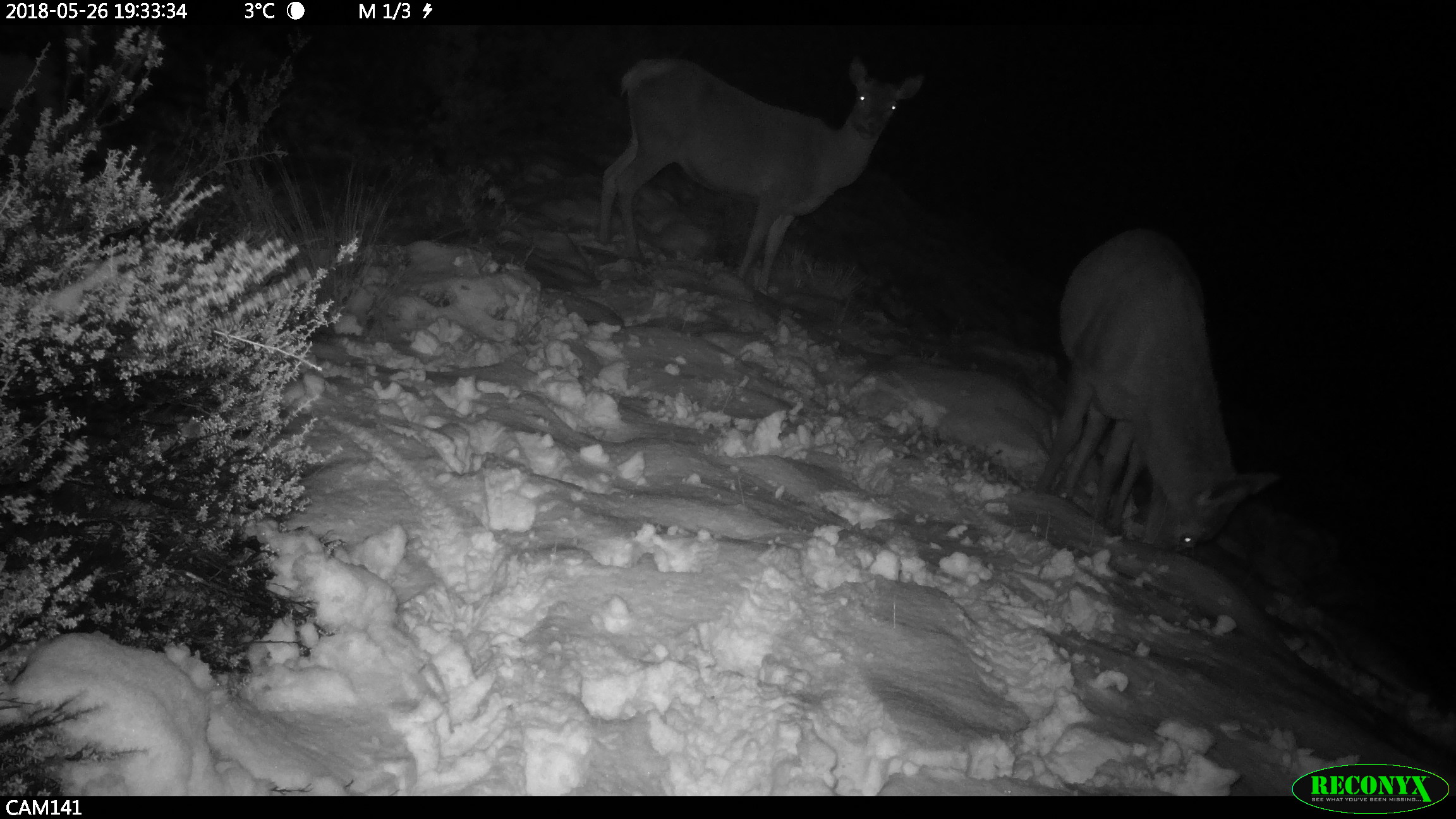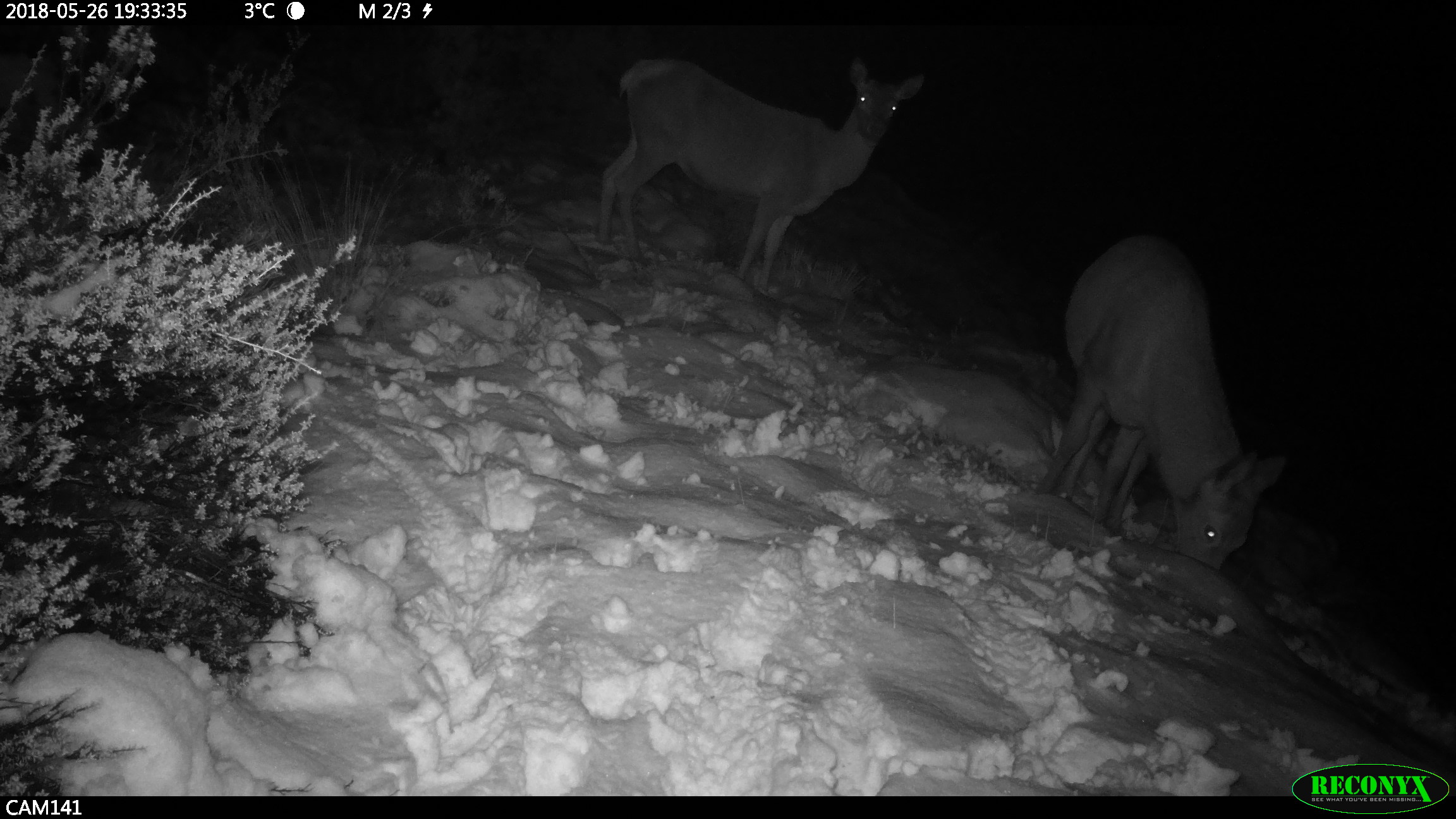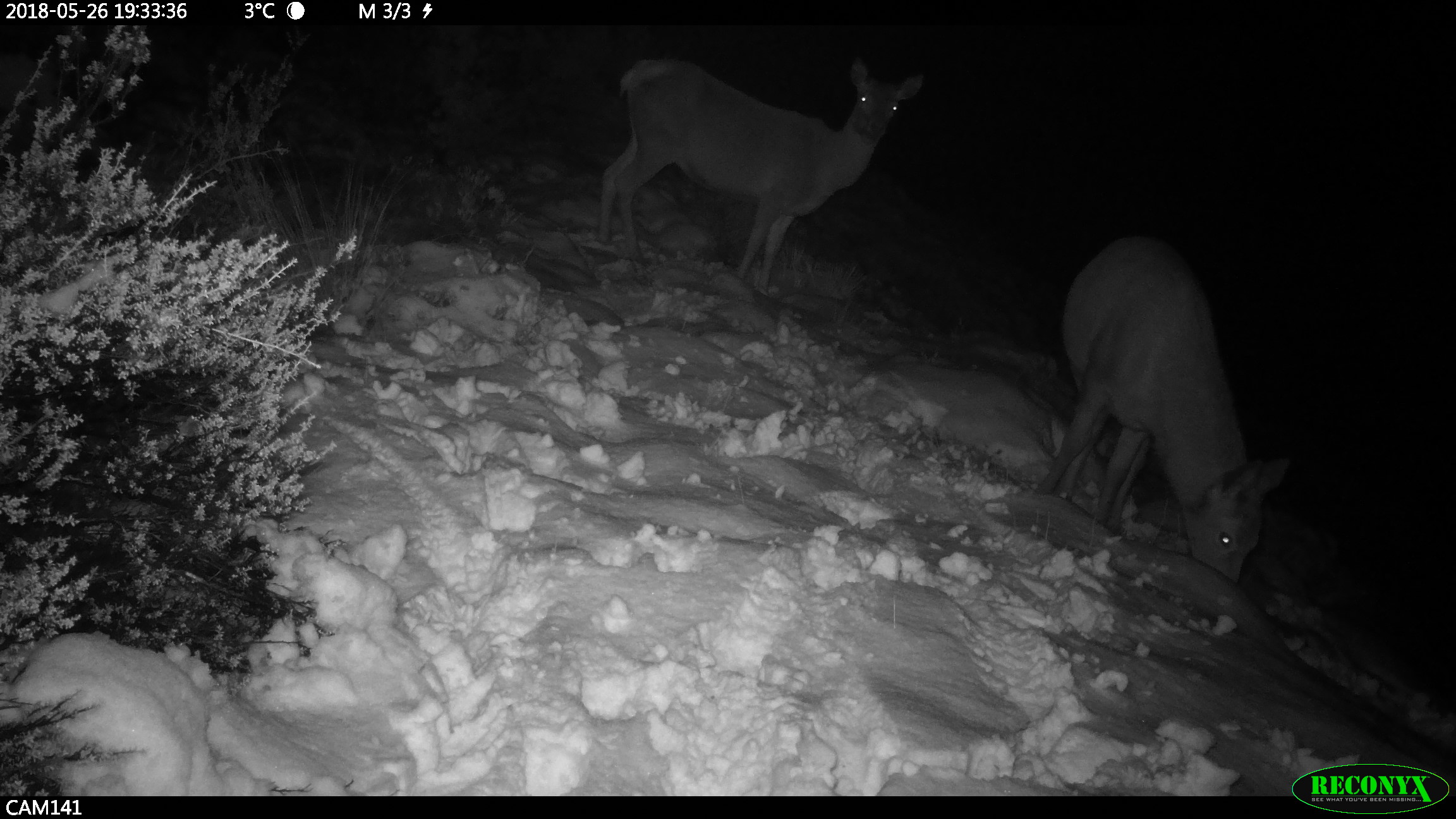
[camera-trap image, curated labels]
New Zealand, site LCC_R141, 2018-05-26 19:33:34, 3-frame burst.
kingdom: Animalia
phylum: Chordata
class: Mammalia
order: Artiodactyla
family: Cervidae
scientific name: Cervidae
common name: deer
Deer (Cervidae).